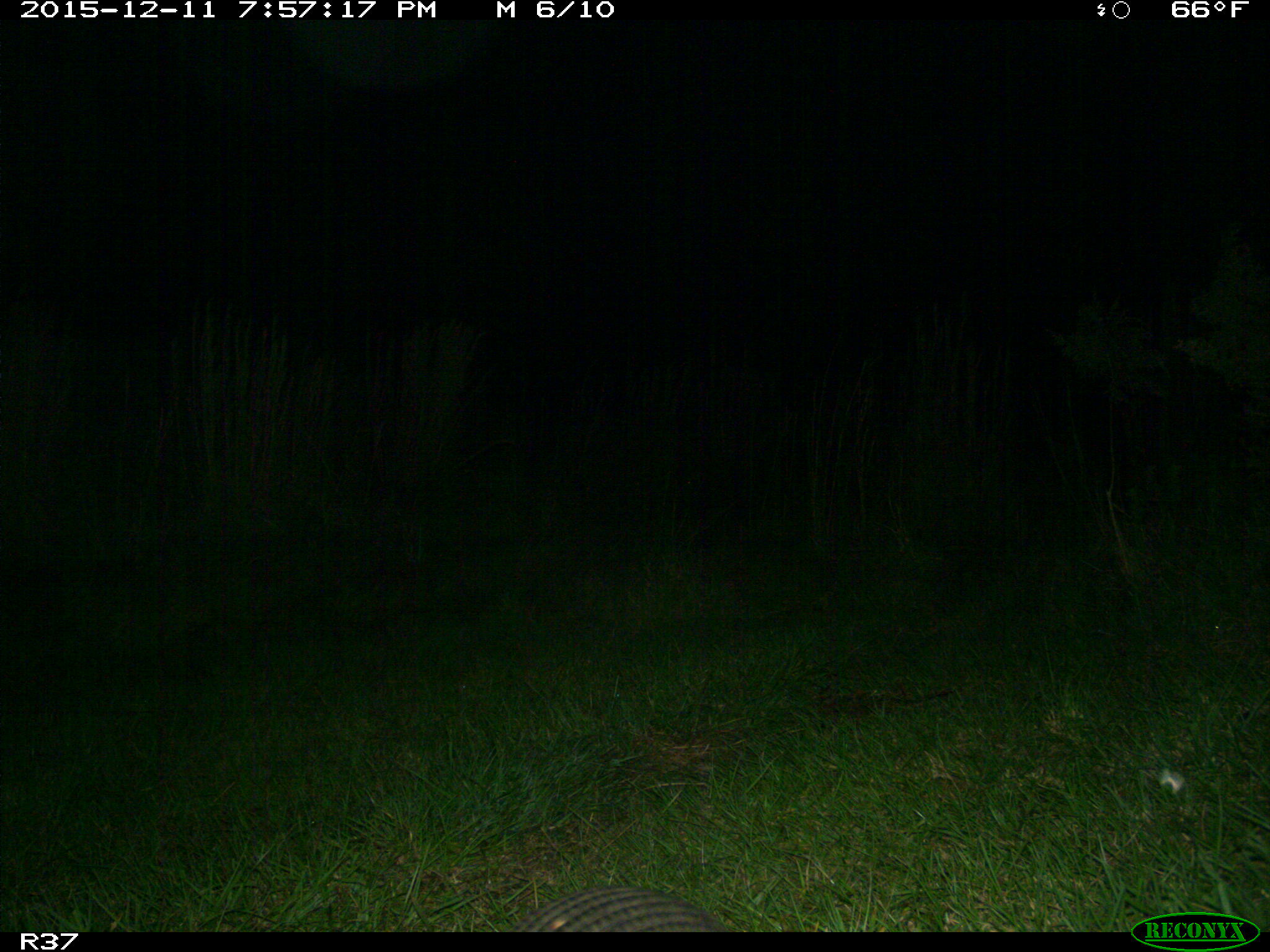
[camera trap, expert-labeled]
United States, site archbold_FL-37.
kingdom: Animalia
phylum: Chordata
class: Mammalia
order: Cingulata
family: Dasypodidae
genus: Dasypus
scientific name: Dasypus novemcinctus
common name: nine-banded armadillo